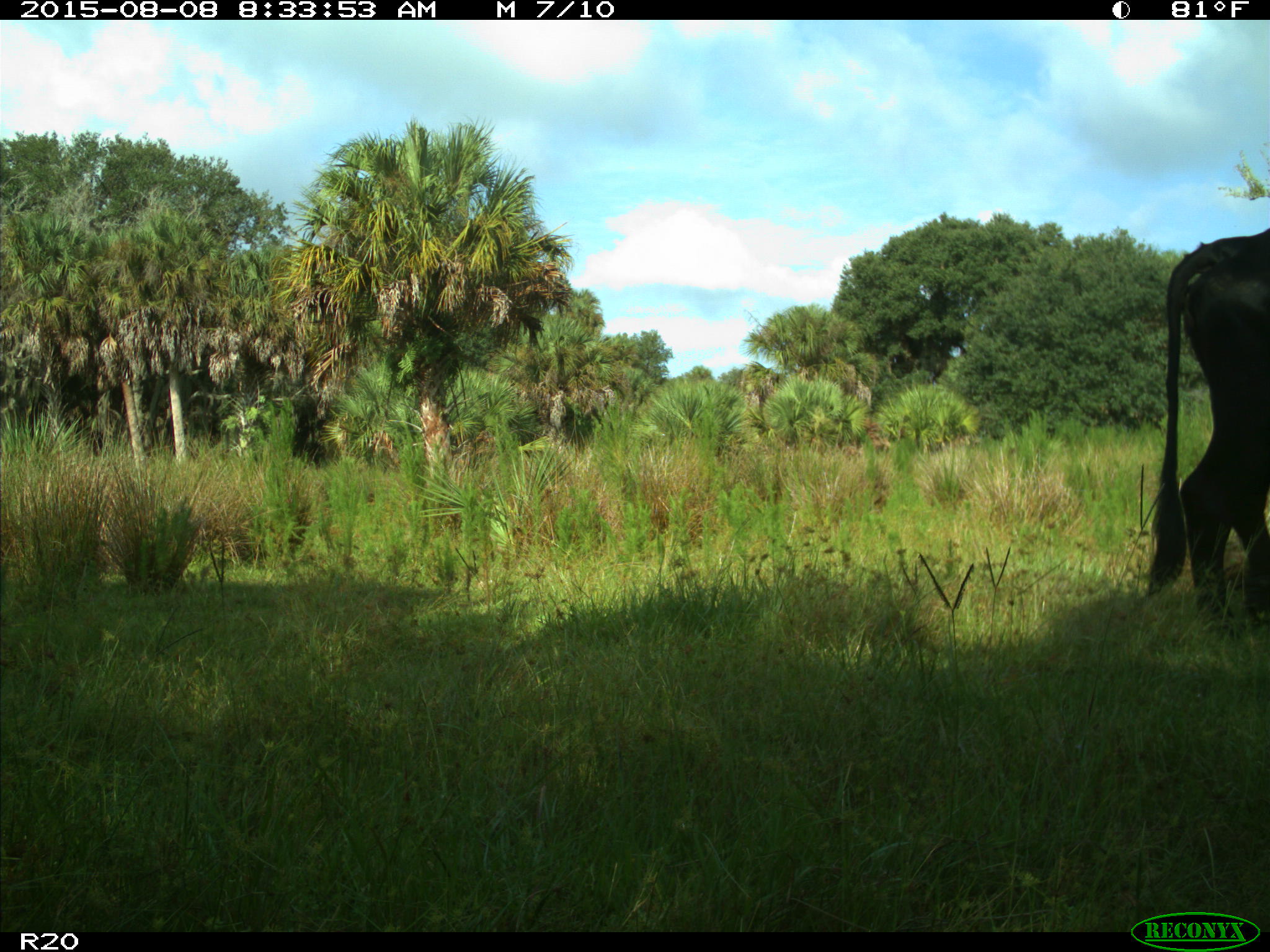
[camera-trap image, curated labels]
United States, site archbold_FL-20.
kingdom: Animalia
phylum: Chordata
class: Mammalia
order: Artiodactyla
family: Bovidae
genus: Bos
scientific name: Bos taurus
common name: domestic cow